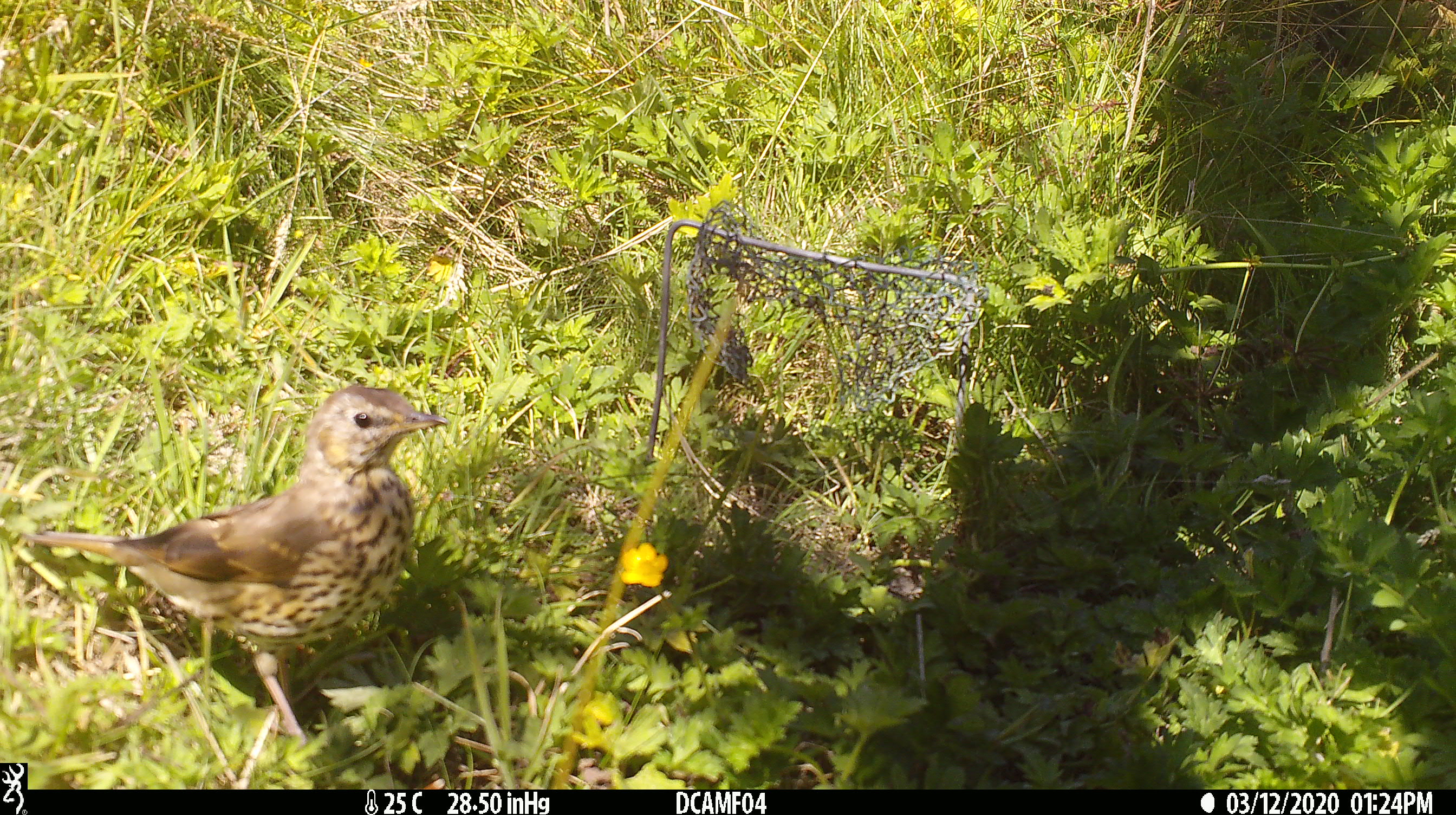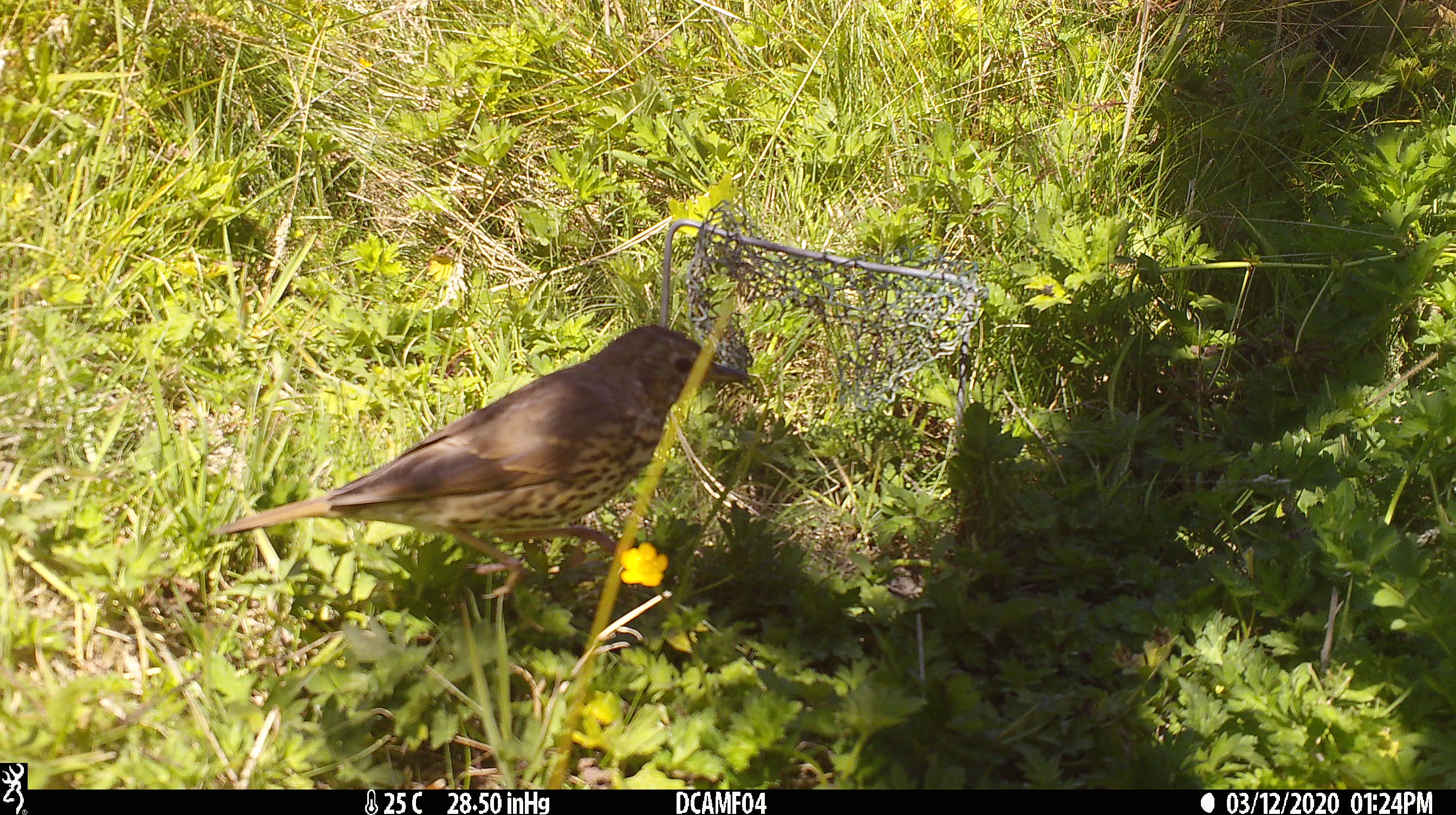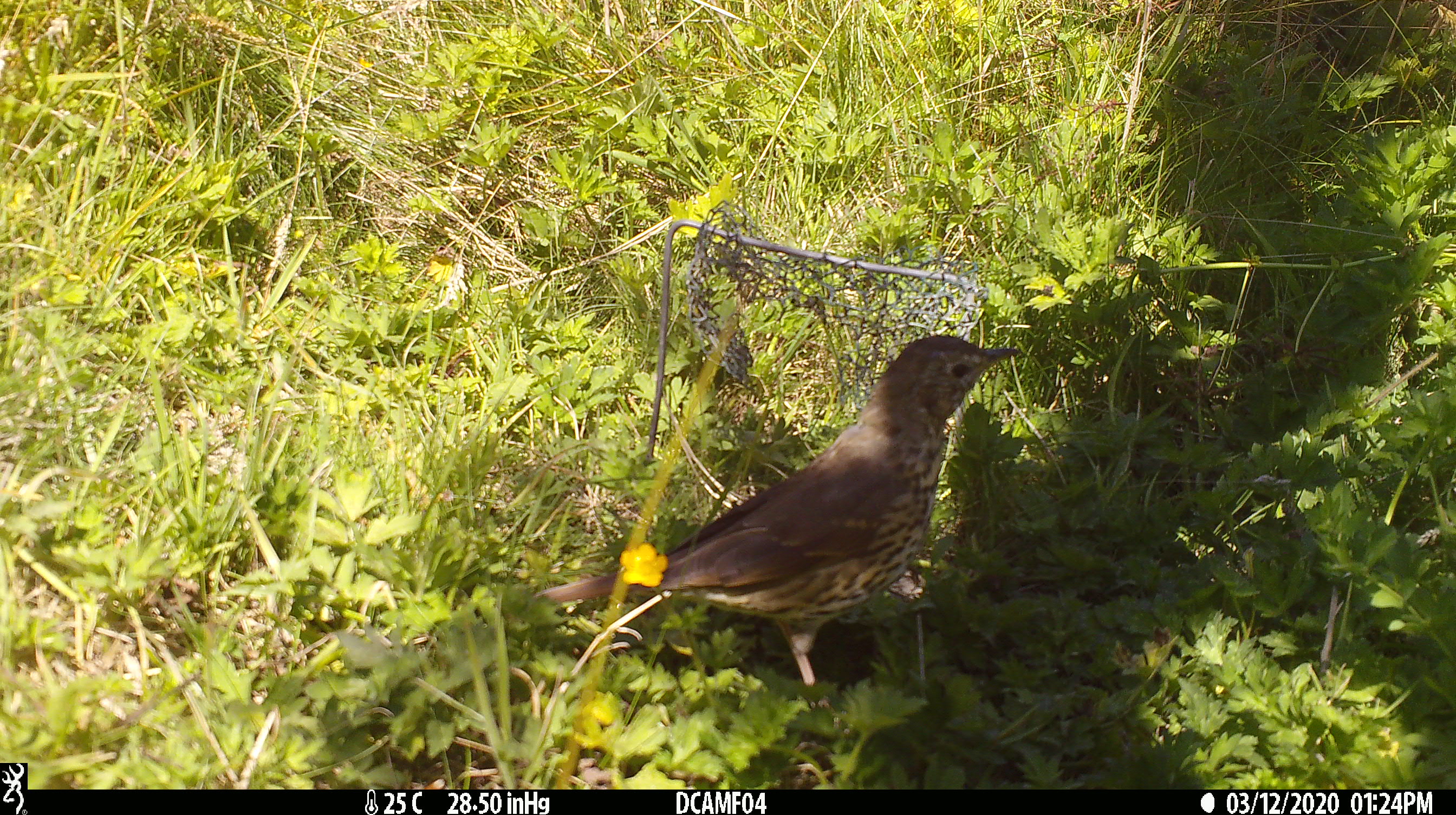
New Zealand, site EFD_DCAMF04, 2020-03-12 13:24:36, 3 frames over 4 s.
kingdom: Animalia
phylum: Chordata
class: Aves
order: Passeriformes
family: Turdidae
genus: Turdus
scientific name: Turdus philomelos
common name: song thrush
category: thrush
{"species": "thrush (song thrush) (Turdus philomelos)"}